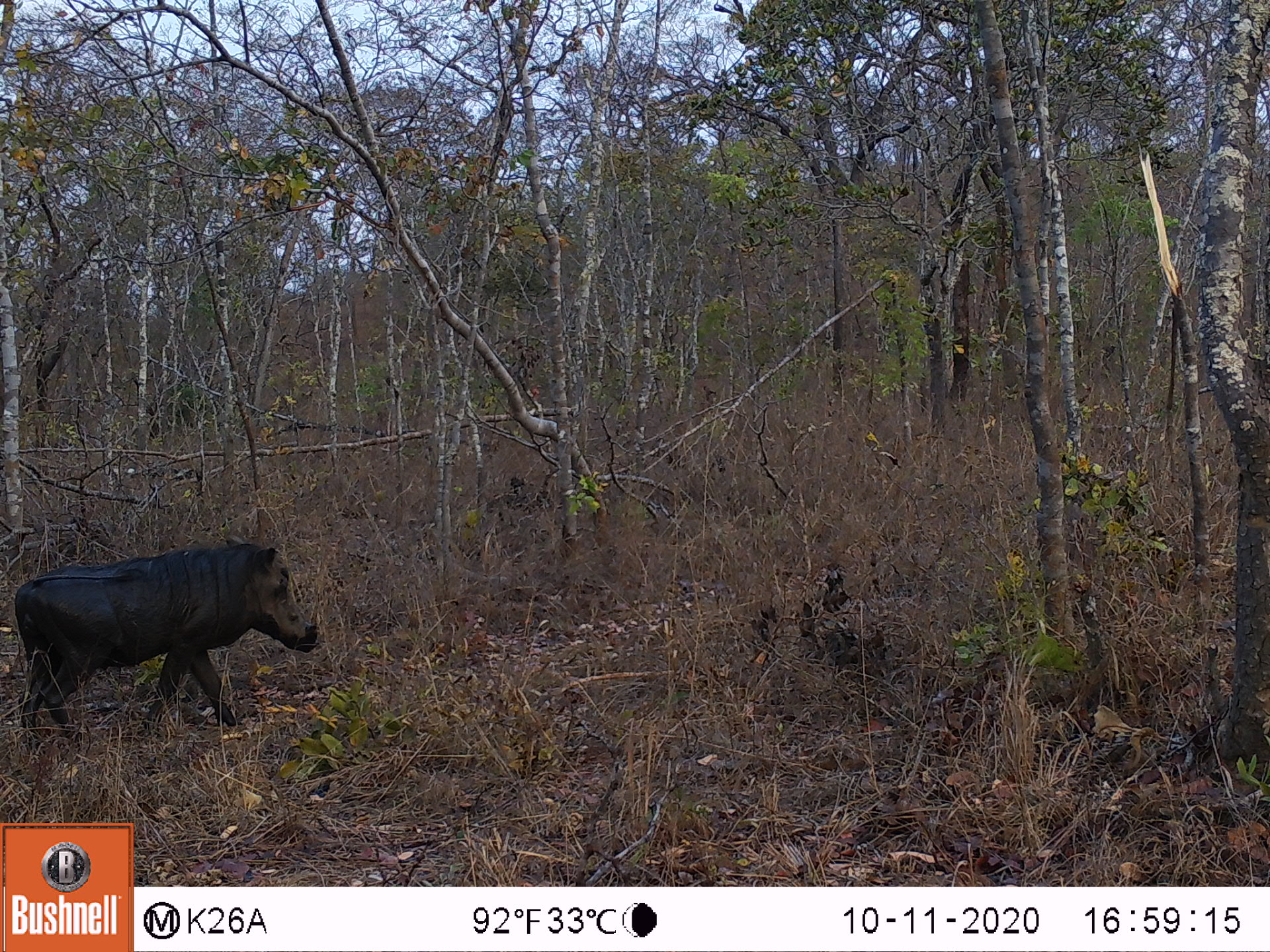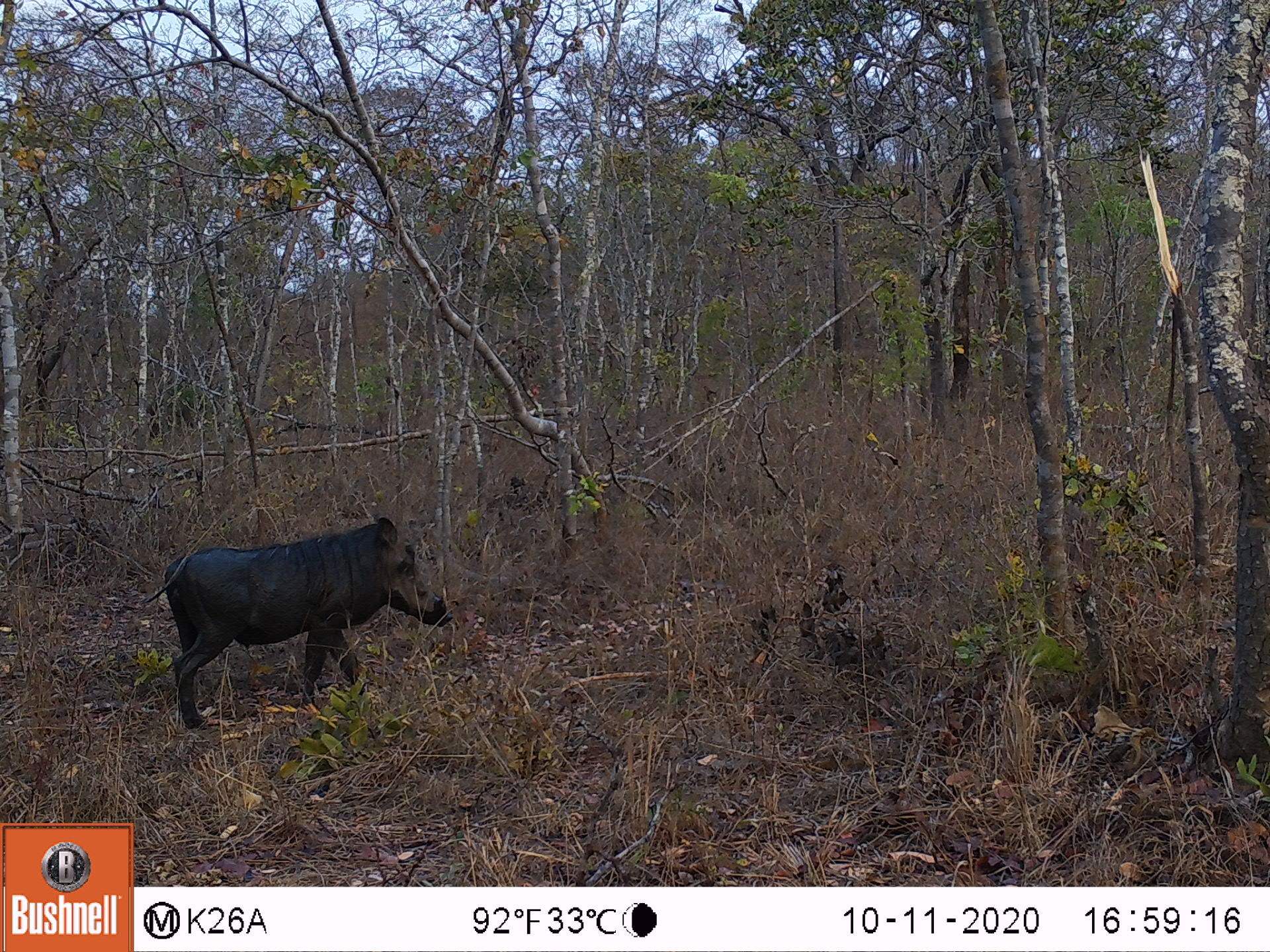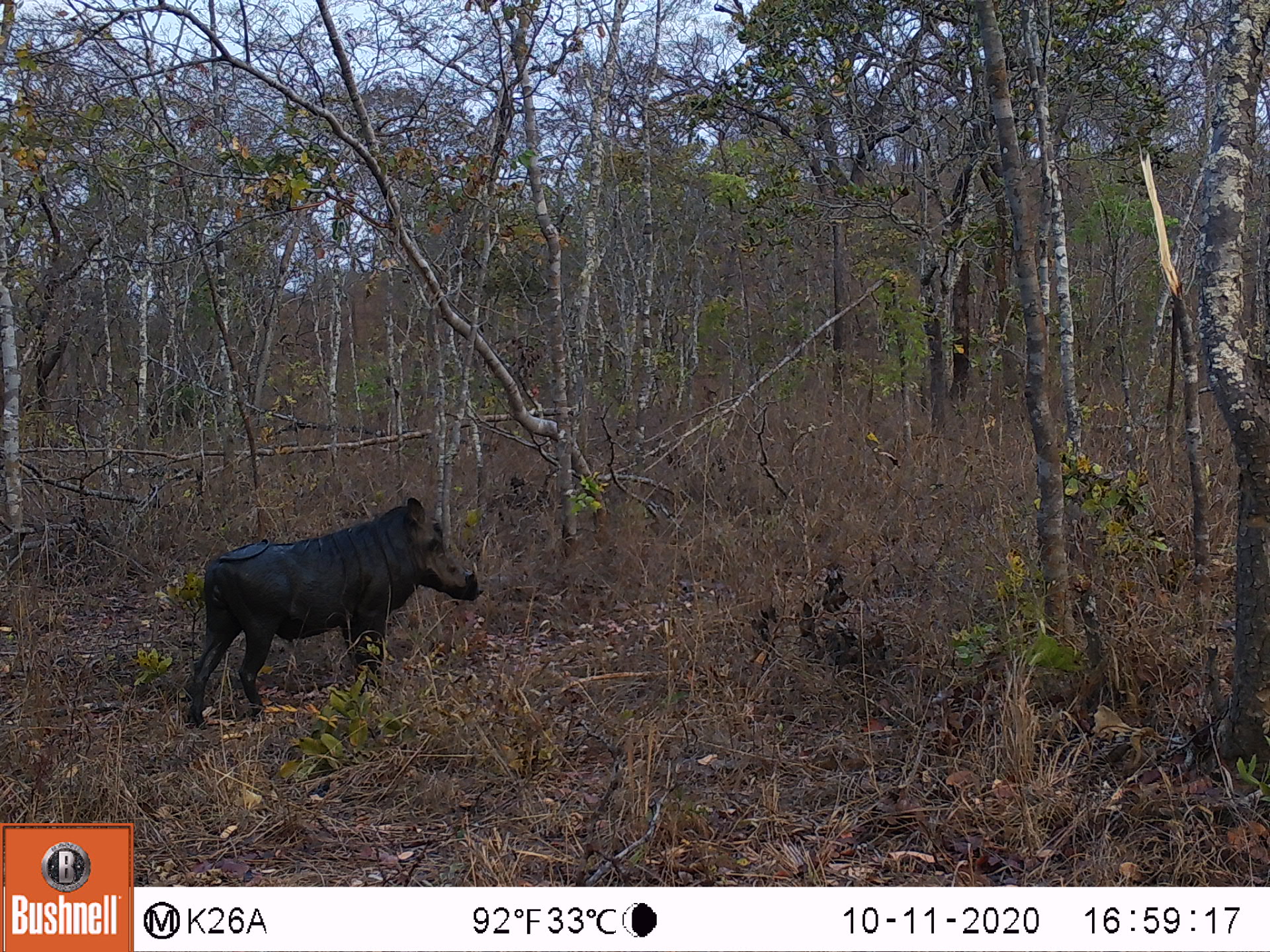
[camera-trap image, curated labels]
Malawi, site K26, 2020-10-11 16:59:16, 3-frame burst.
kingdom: Animalia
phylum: Chordata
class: Mammalia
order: Artiodactyla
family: Suidae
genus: Phacochoerus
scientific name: Phacochoerus africanus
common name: common warthog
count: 1